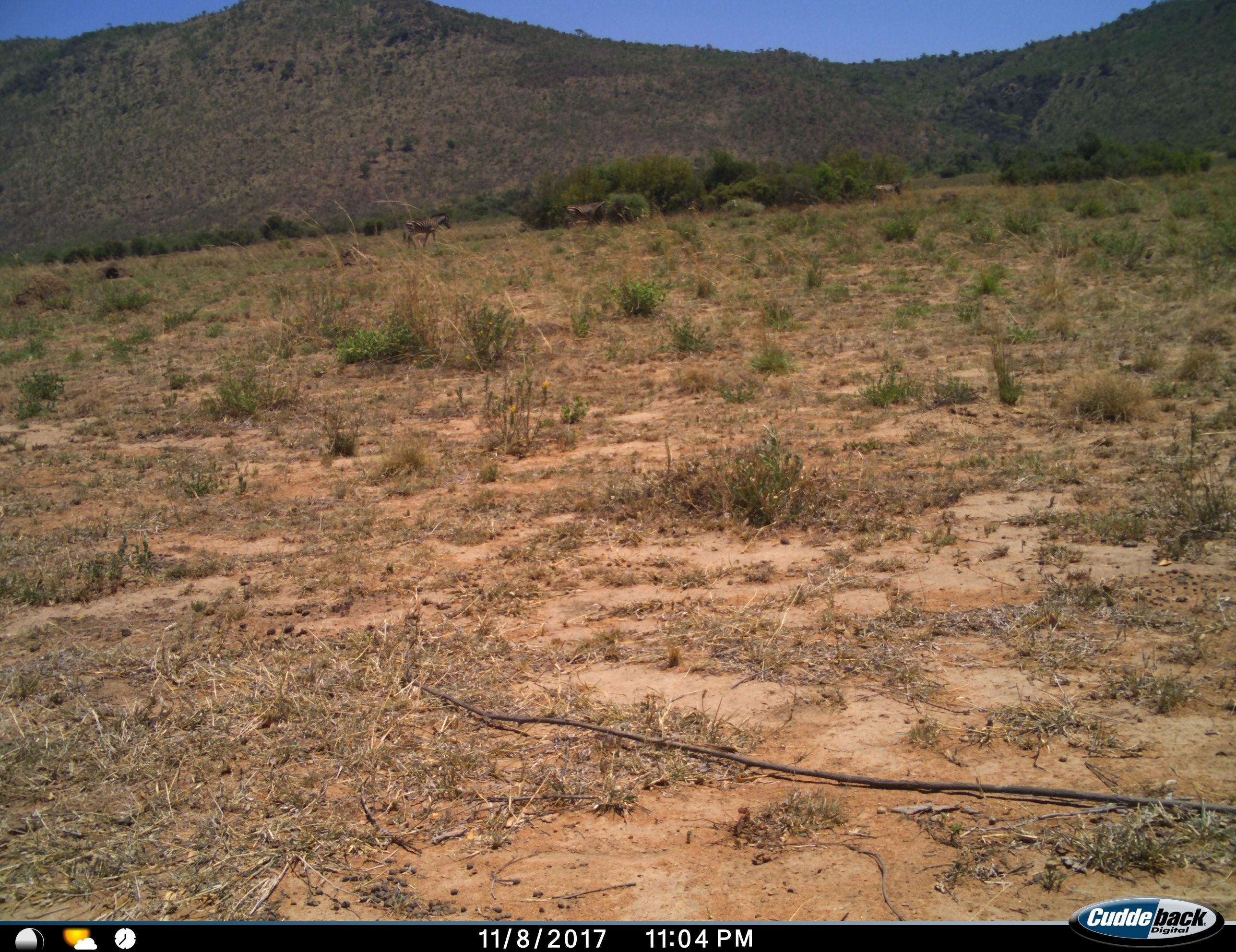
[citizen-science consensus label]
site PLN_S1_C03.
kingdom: Animalia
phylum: Chordata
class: Mammalia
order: Perissodactyla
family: Equidae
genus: Equus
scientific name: Equus quagga burchellii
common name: burchell's zebra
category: zebraburchells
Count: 3.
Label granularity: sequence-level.